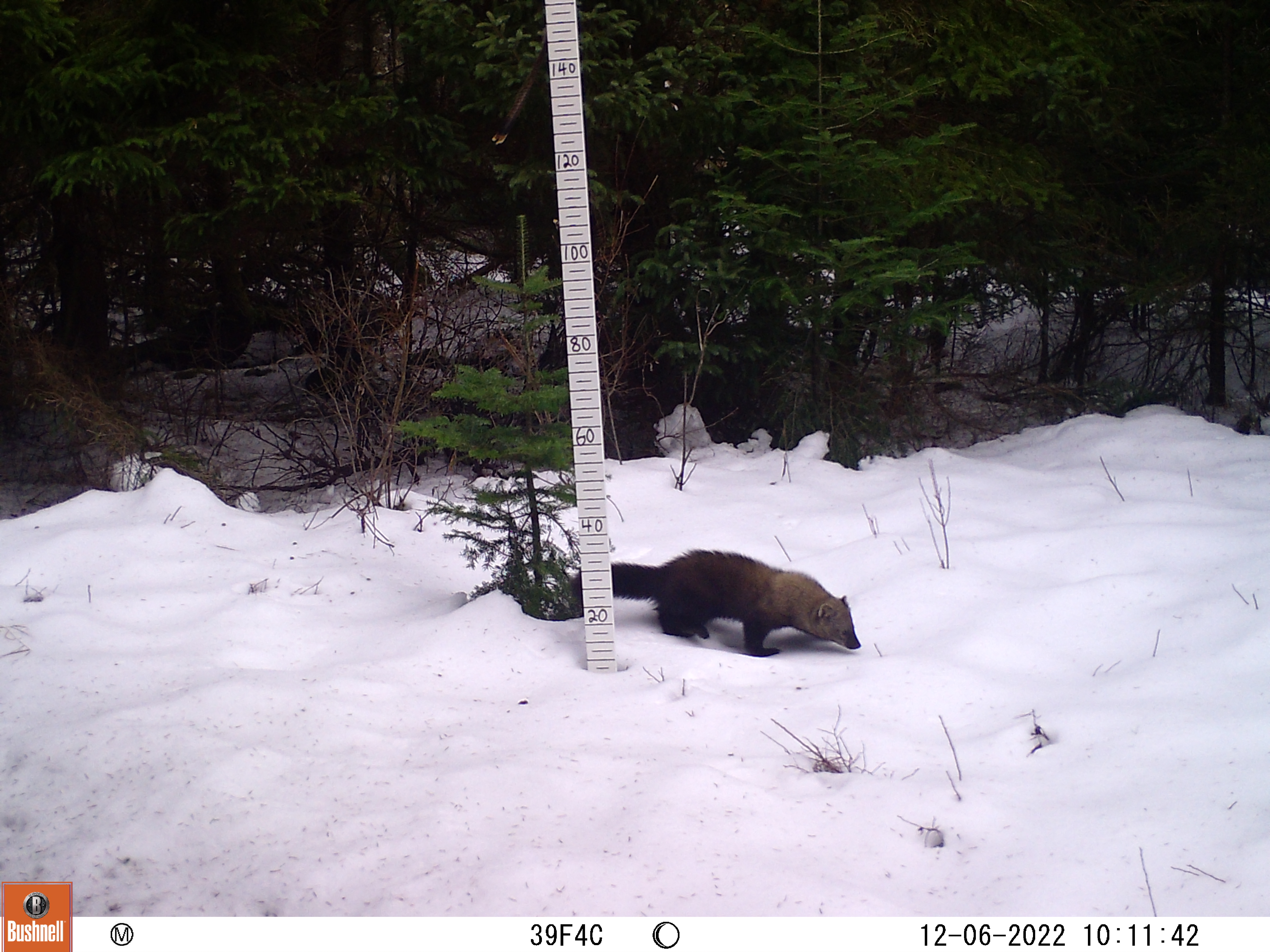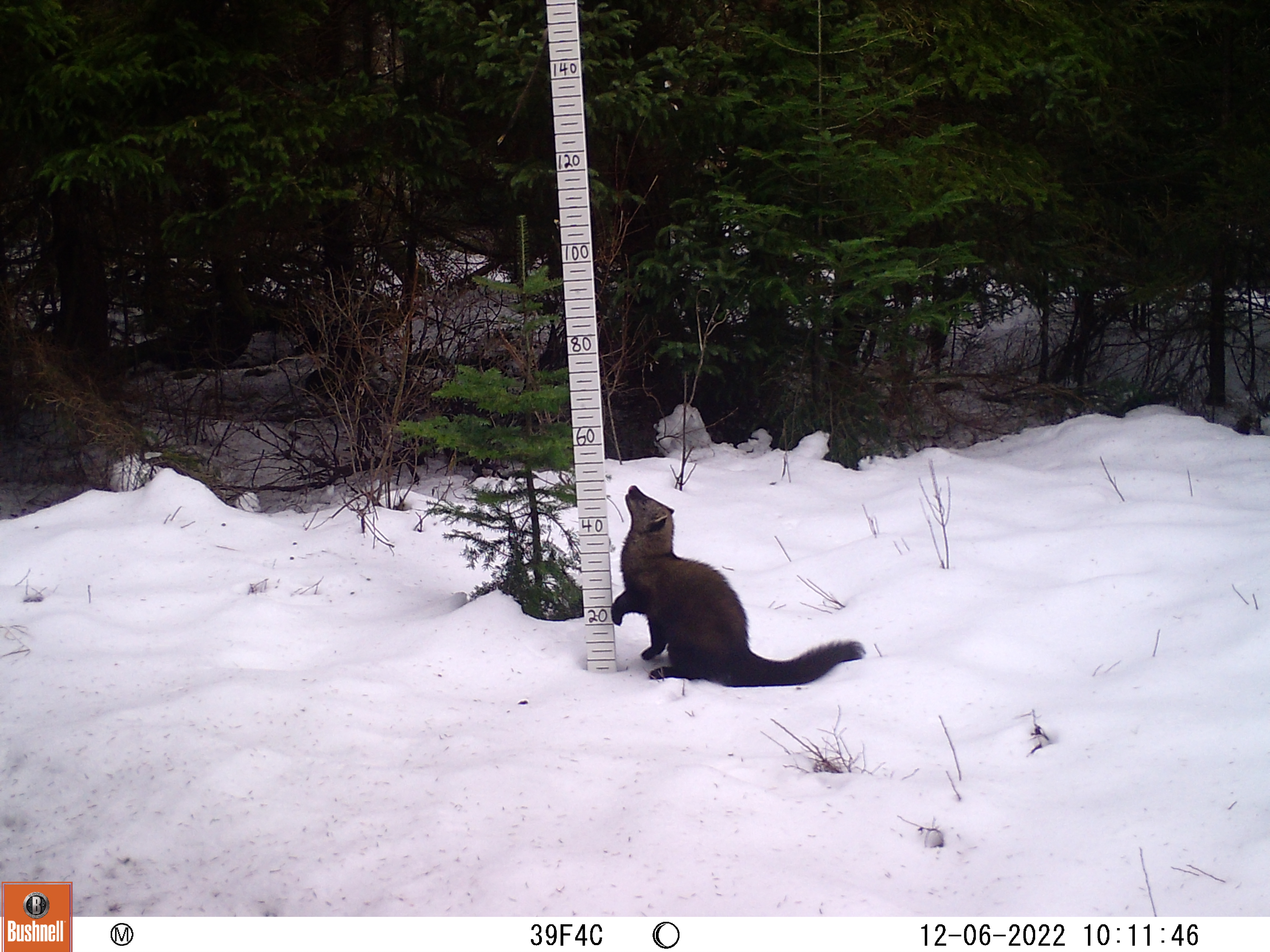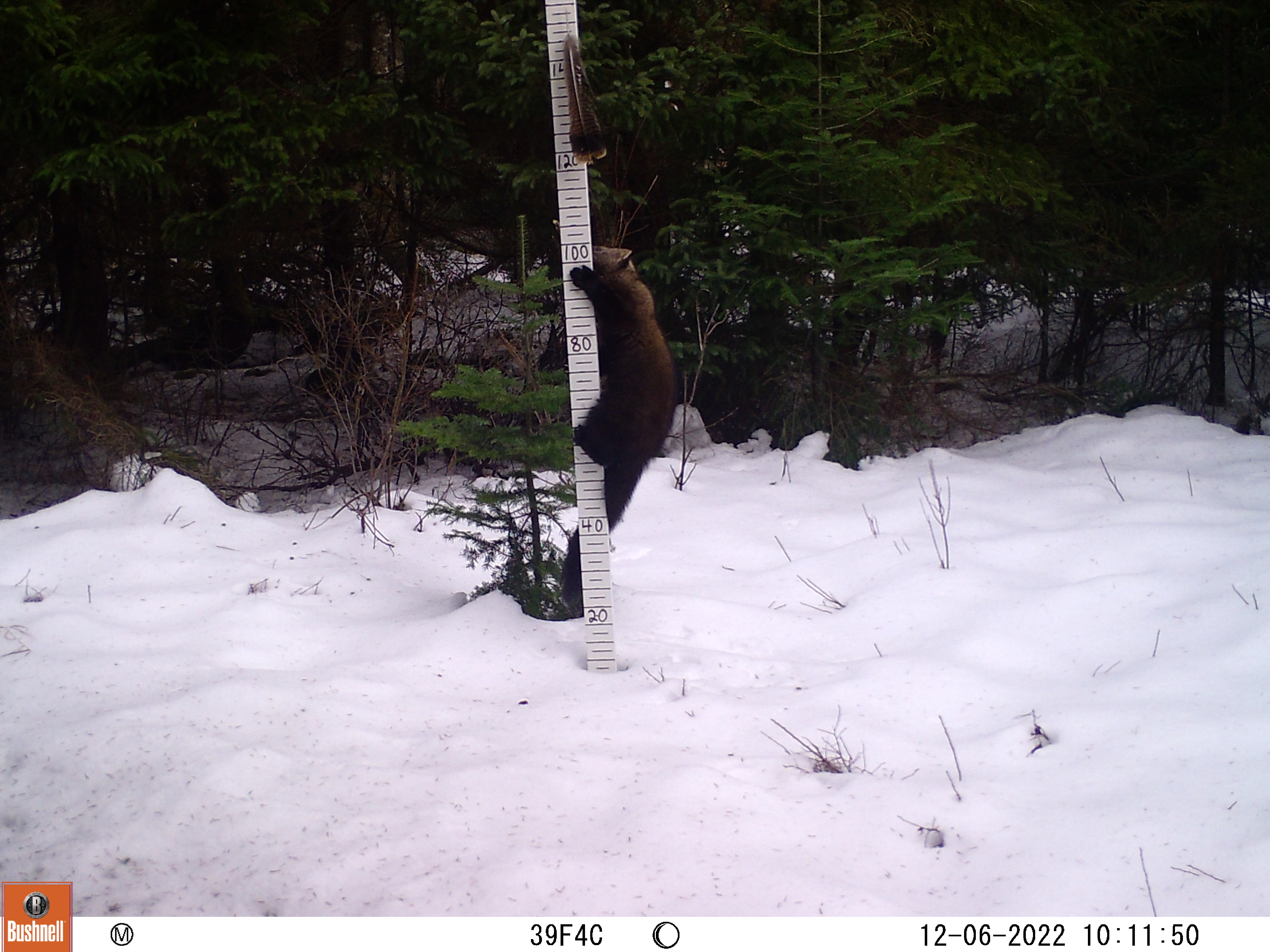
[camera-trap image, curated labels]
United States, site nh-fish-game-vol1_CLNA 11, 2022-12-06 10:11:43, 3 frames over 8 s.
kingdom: Animalia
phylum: Chordata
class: Mammalia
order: Carnivora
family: Mustelidae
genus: Pekania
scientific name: Pekania pennanti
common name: fisher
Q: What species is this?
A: Fisher (Pekania pennanti).